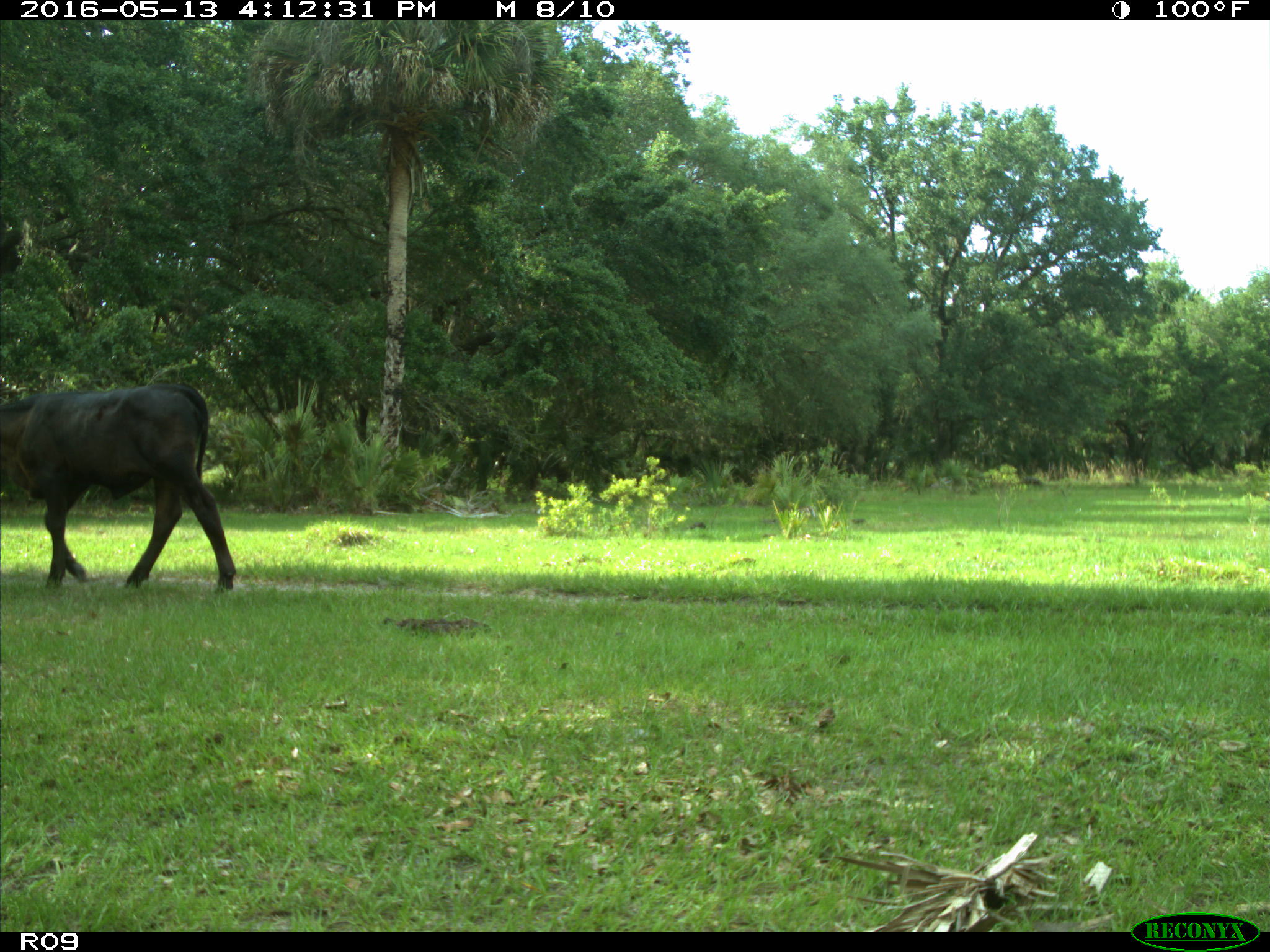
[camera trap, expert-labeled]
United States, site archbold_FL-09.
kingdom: Animalia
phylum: Chordata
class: Mammalia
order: Artiodactyla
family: Bovidae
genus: Bos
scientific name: Bos taurus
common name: domestic cow